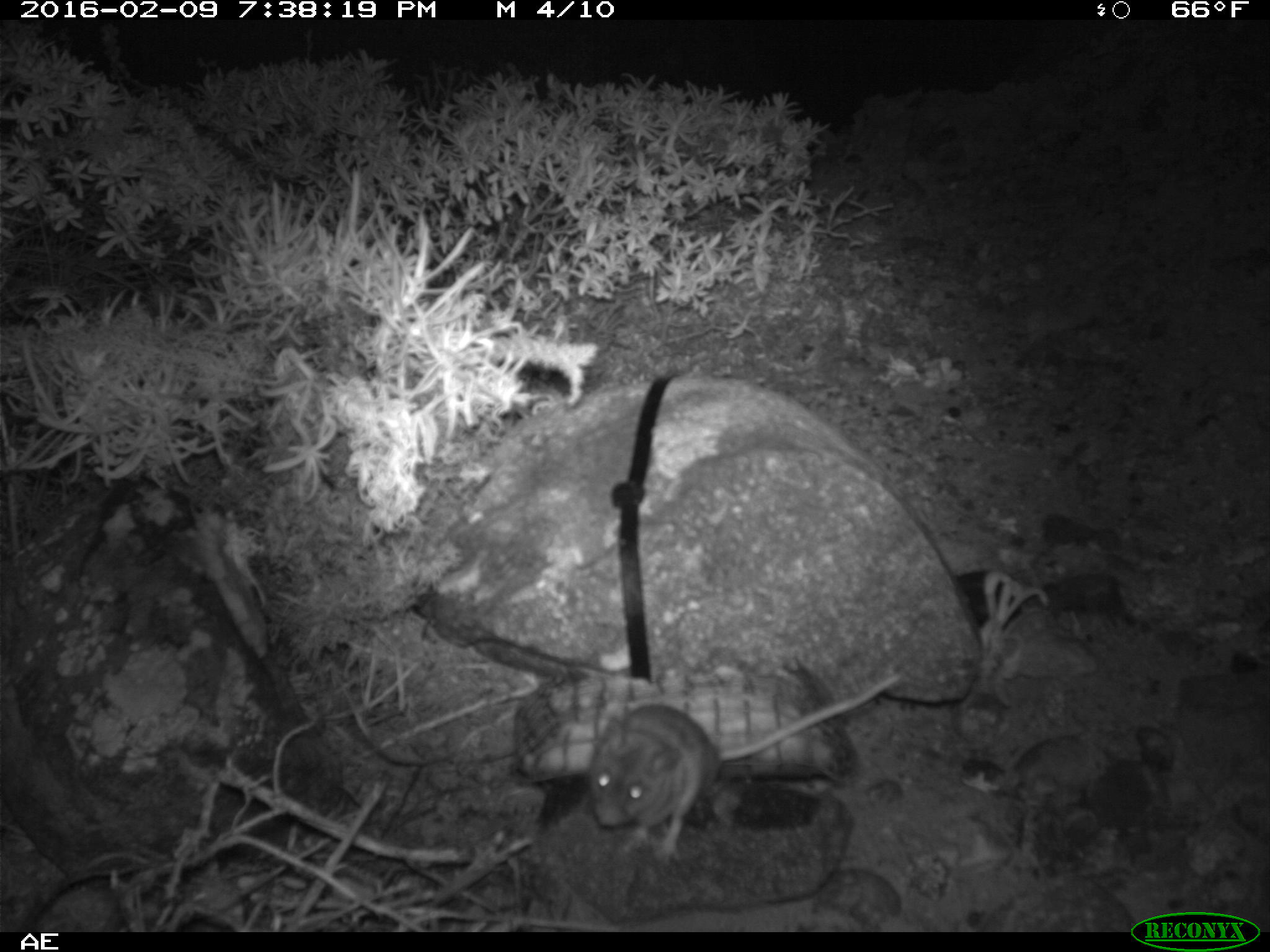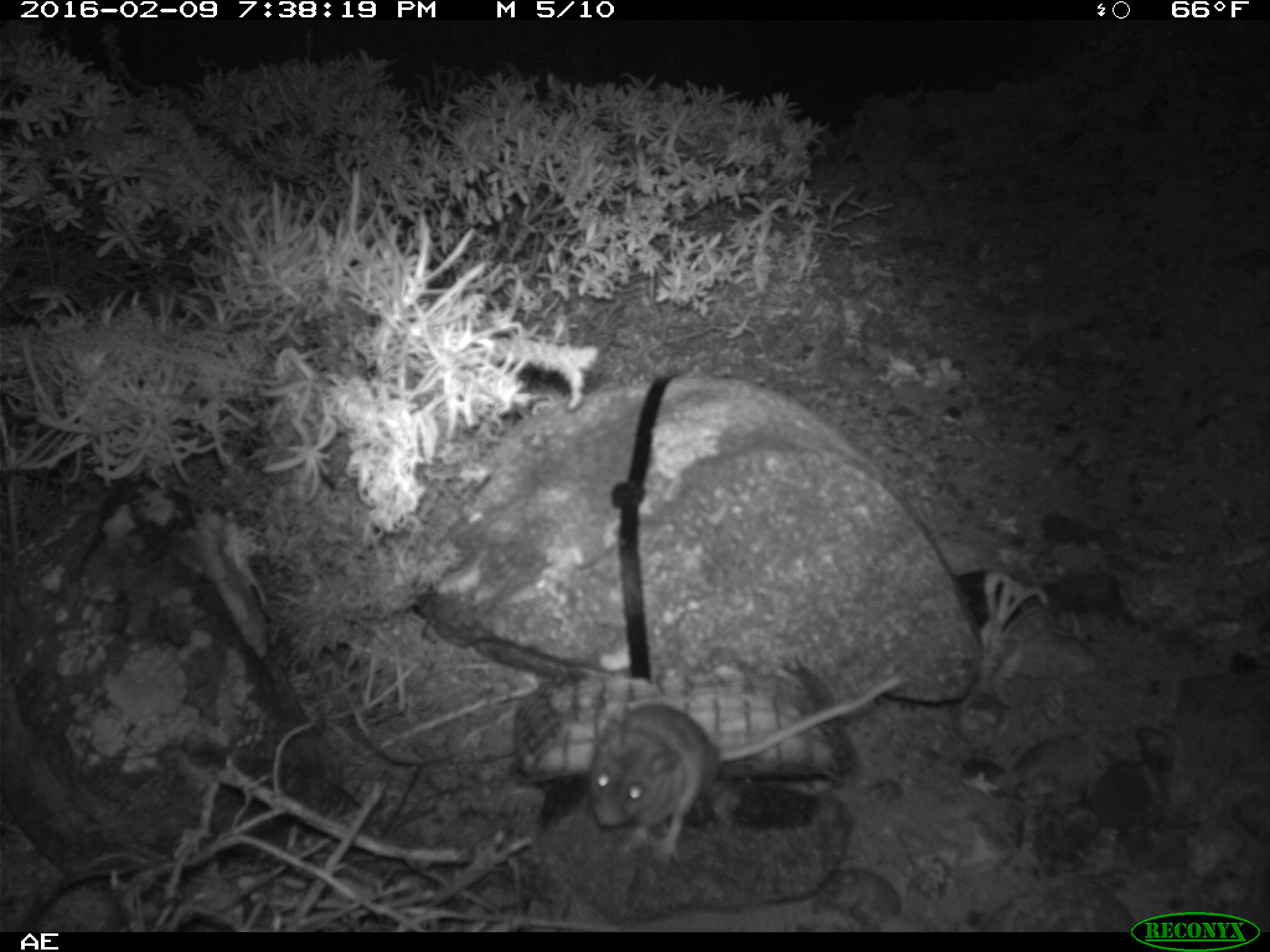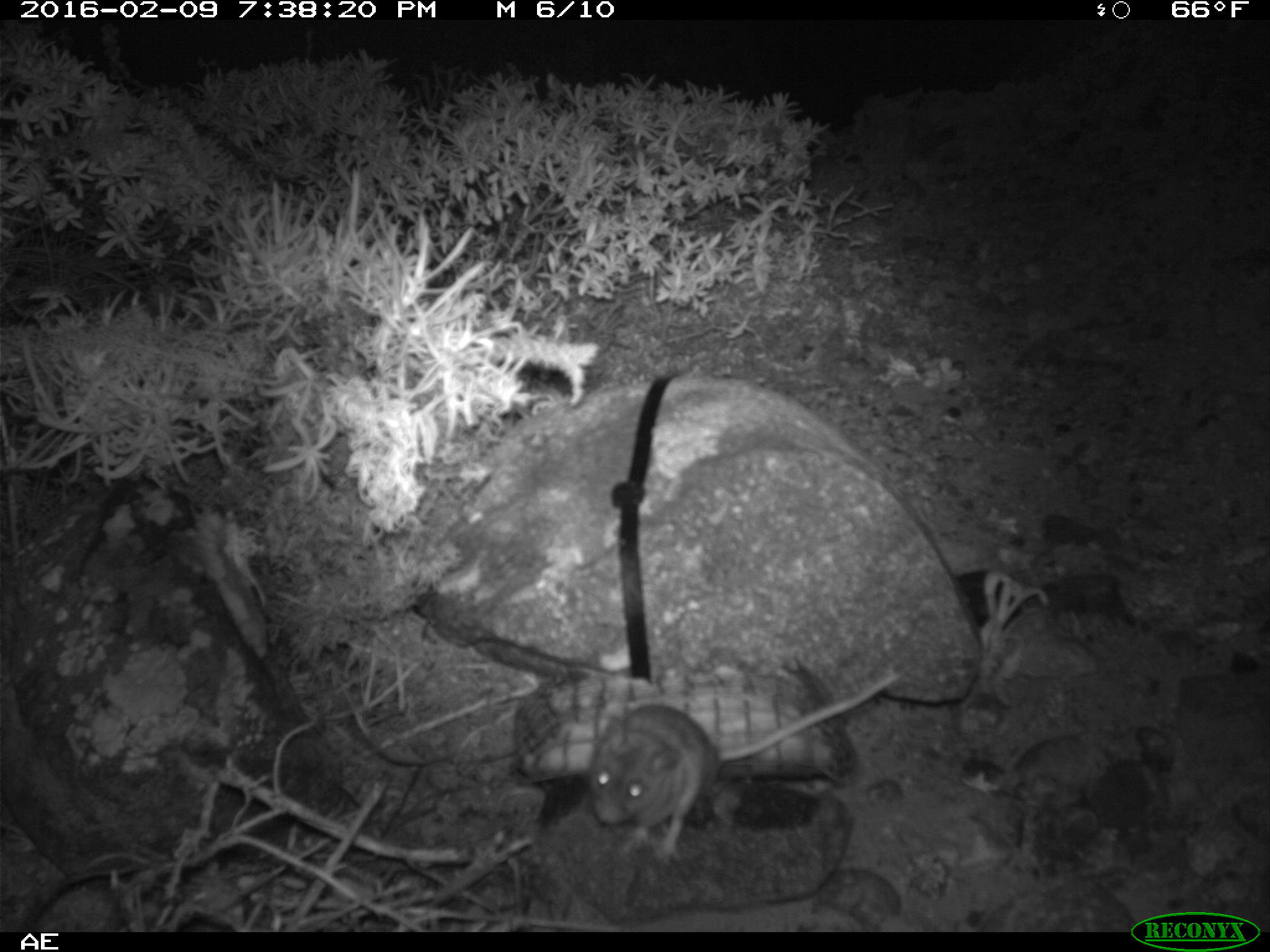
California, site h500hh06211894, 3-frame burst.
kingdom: Animalia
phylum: Chordata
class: Mammalia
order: Rodentia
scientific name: Rodentia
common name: rodent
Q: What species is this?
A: Rodent (Rodentia).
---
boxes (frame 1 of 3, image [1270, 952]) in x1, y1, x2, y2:
rodent: 587, 670, 905, 866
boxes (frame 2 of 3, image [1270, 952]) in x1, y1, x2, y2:
rodent: 591, 673, 902, 862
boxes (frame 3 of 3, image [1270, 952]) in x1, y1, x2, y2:
rodent: 590, 669, 902, 870